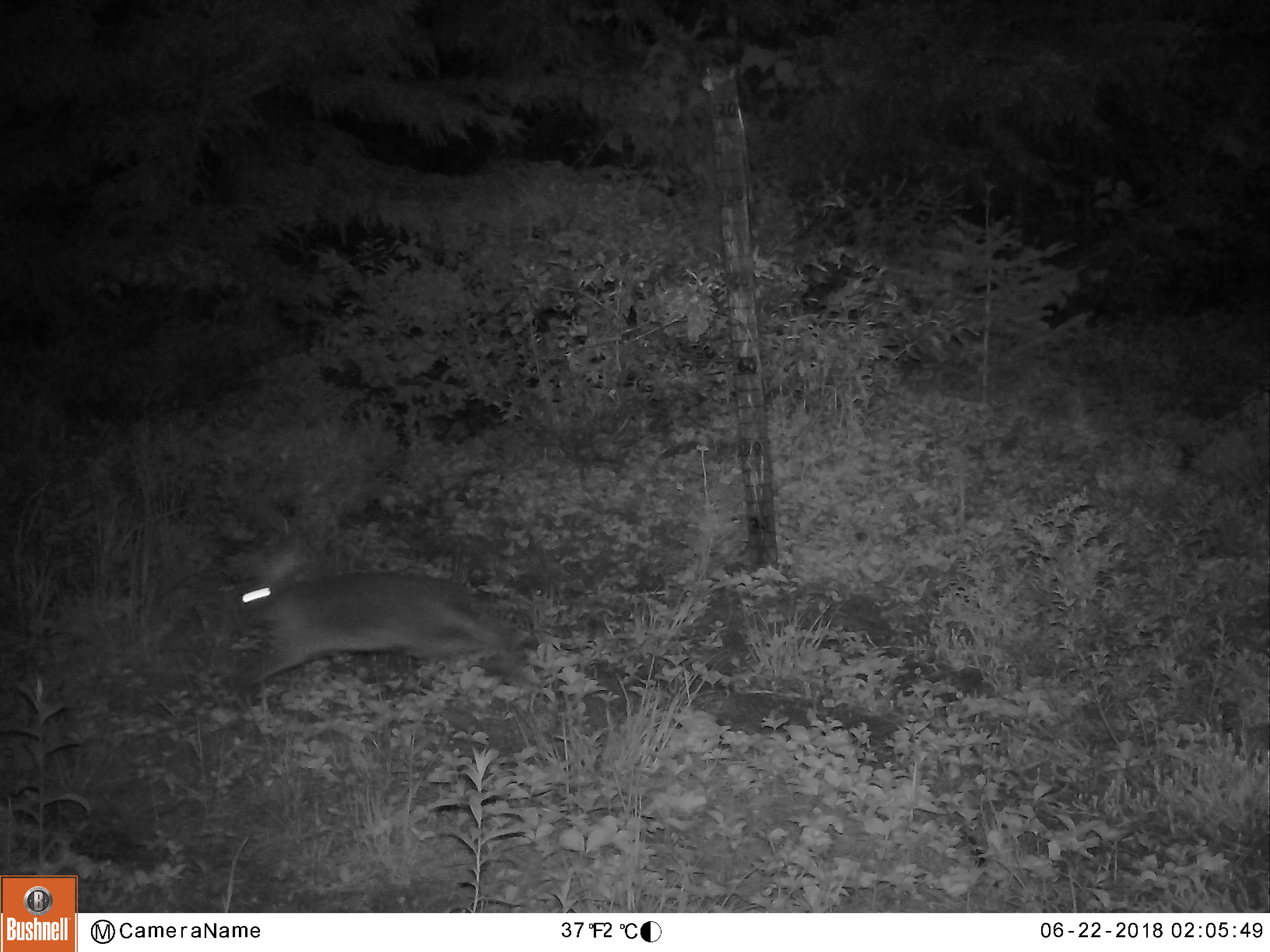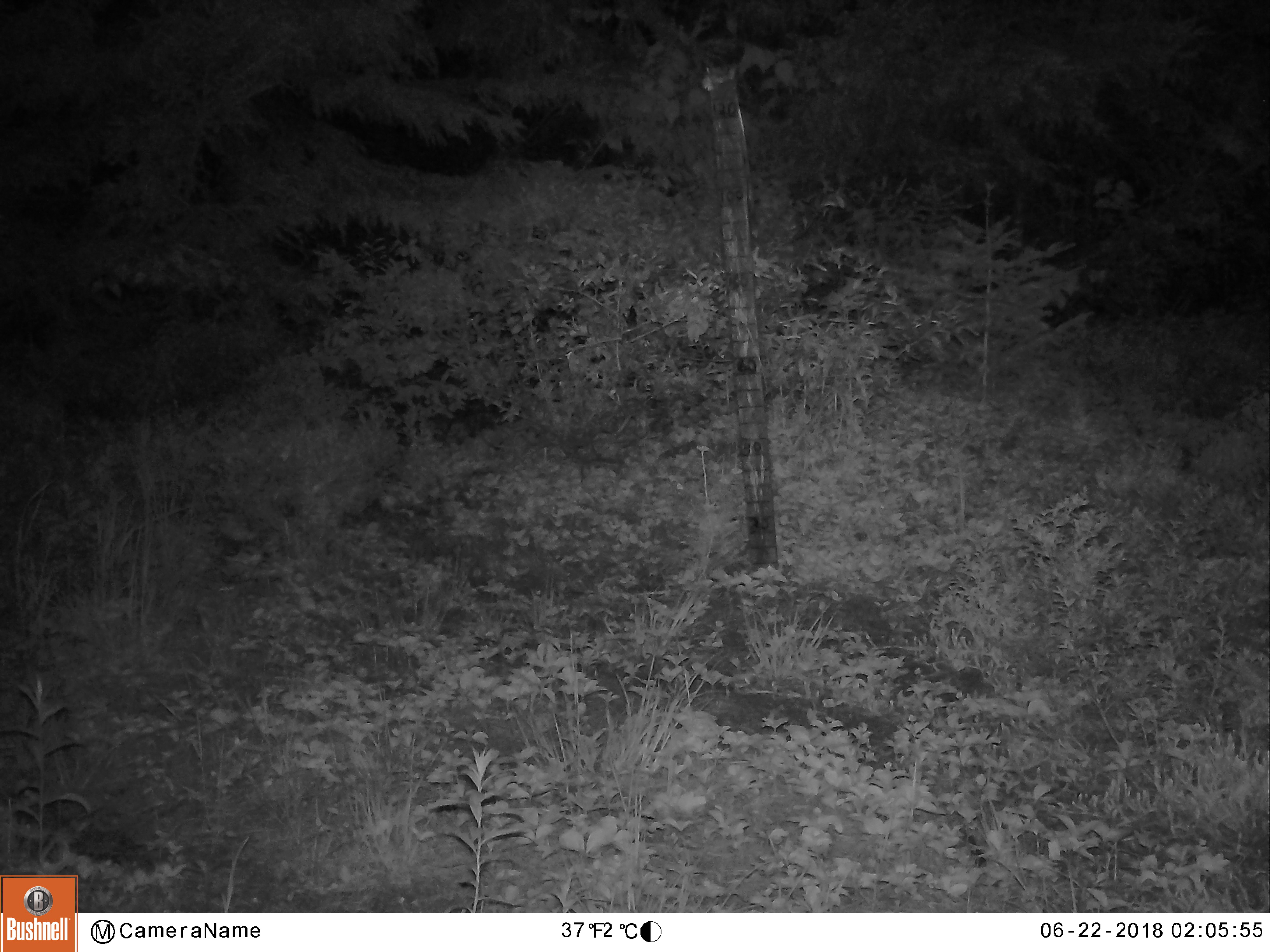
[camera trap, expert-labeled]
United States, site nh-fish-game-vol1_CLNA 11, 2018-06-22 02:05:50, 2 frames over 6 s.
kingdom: Animalia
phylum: Chordata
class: Mammalia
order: Lagomorpha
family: Leporidae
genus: Lepus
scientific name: Lepus americanus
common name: snowshoe hare